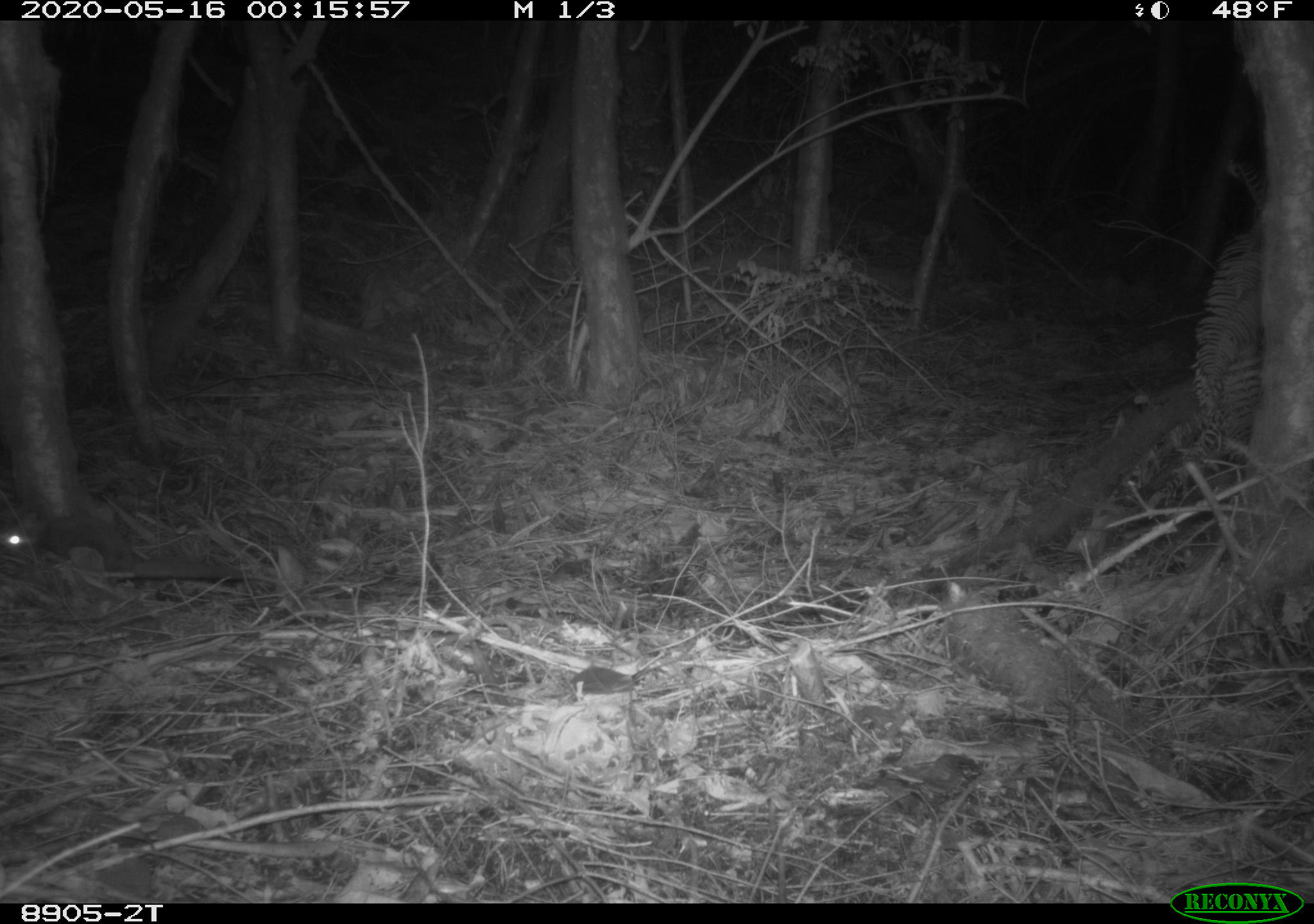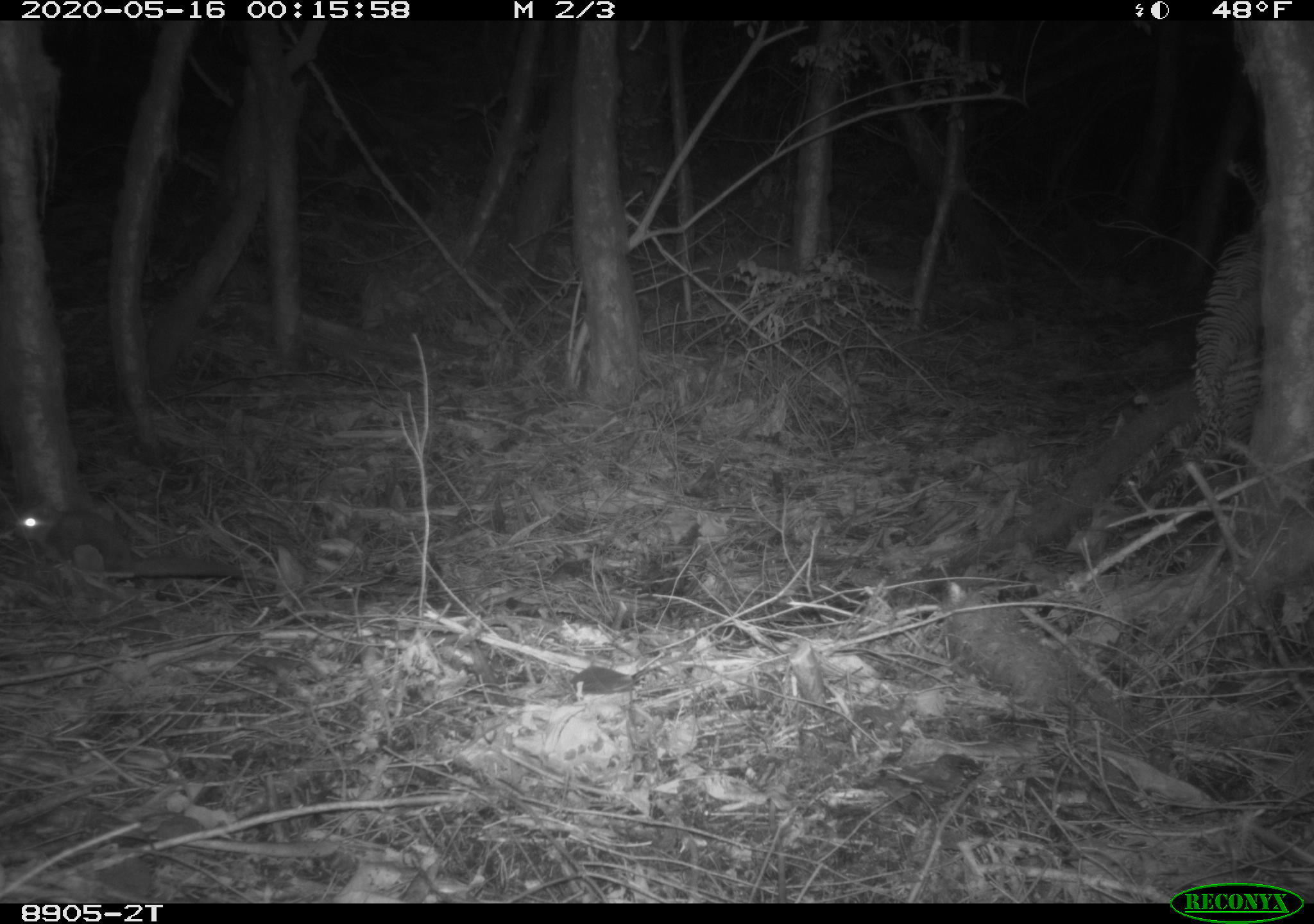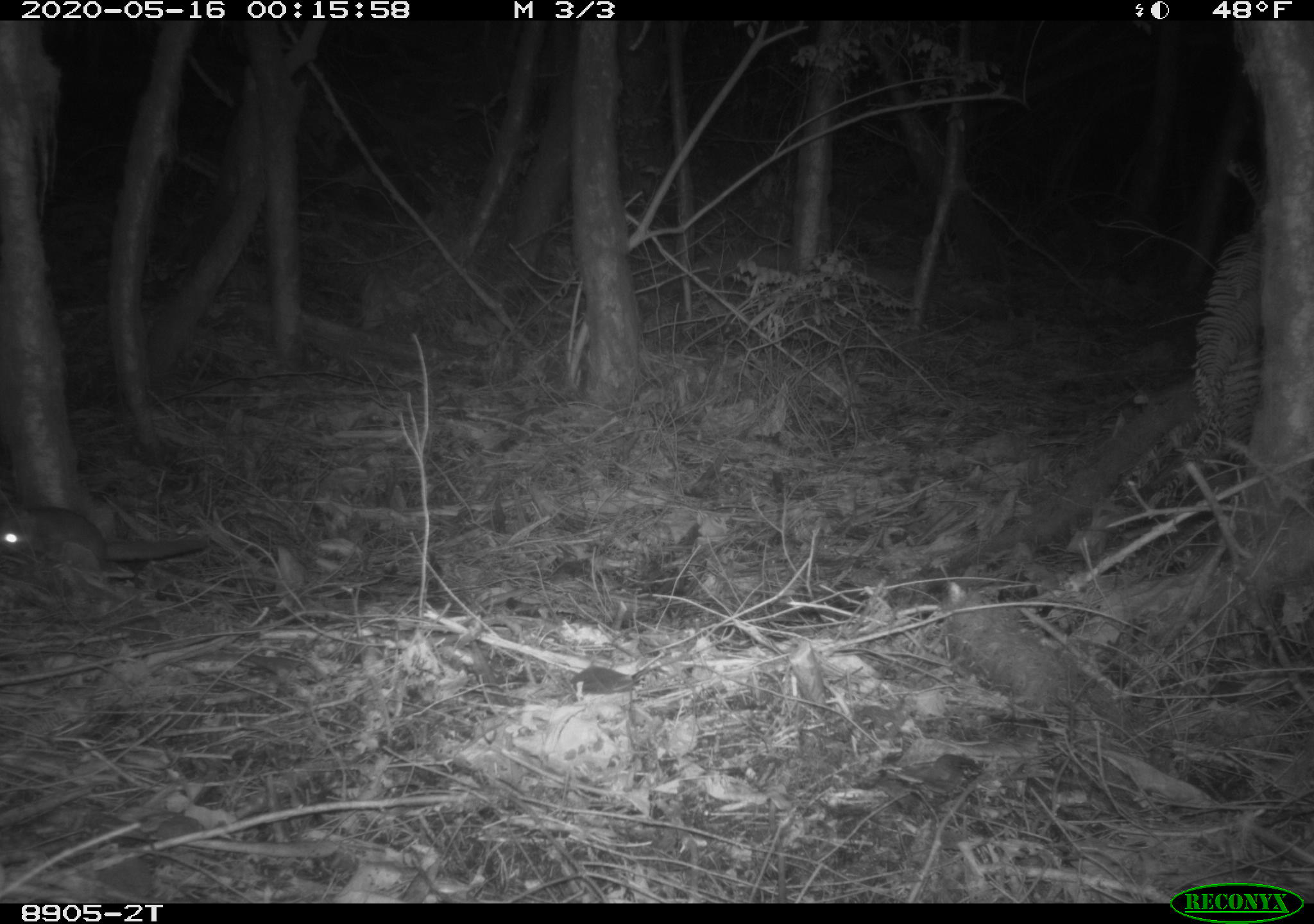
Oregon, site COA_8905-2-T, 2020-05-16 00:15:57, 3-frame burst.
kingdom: Animalia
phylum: Chordata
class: Mammalia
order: Rodentia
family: Sciuridae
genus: Glaucomys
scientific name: Glaucomys oregonensis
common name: humboldt's flying squirrel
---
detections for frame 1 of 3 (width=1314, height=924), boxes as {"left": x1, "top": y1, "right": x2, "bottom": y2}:
humboldt's flying squirrel: {"left": 0, "top": 498, "right": 261, "bottom": 598}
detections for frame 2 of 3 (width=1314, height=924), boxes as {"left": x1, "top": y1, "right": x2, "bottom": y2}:
humboldt's flying squirrel: {"left": 0, "top": 491, "right": 256, "bottom": 596}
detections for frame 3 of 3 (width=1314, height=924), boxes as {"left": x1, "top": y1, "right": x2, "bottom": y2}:
humboldt's flying squirrel: {"left": 0, "top": 487, "right": 224, "bottom": 589}